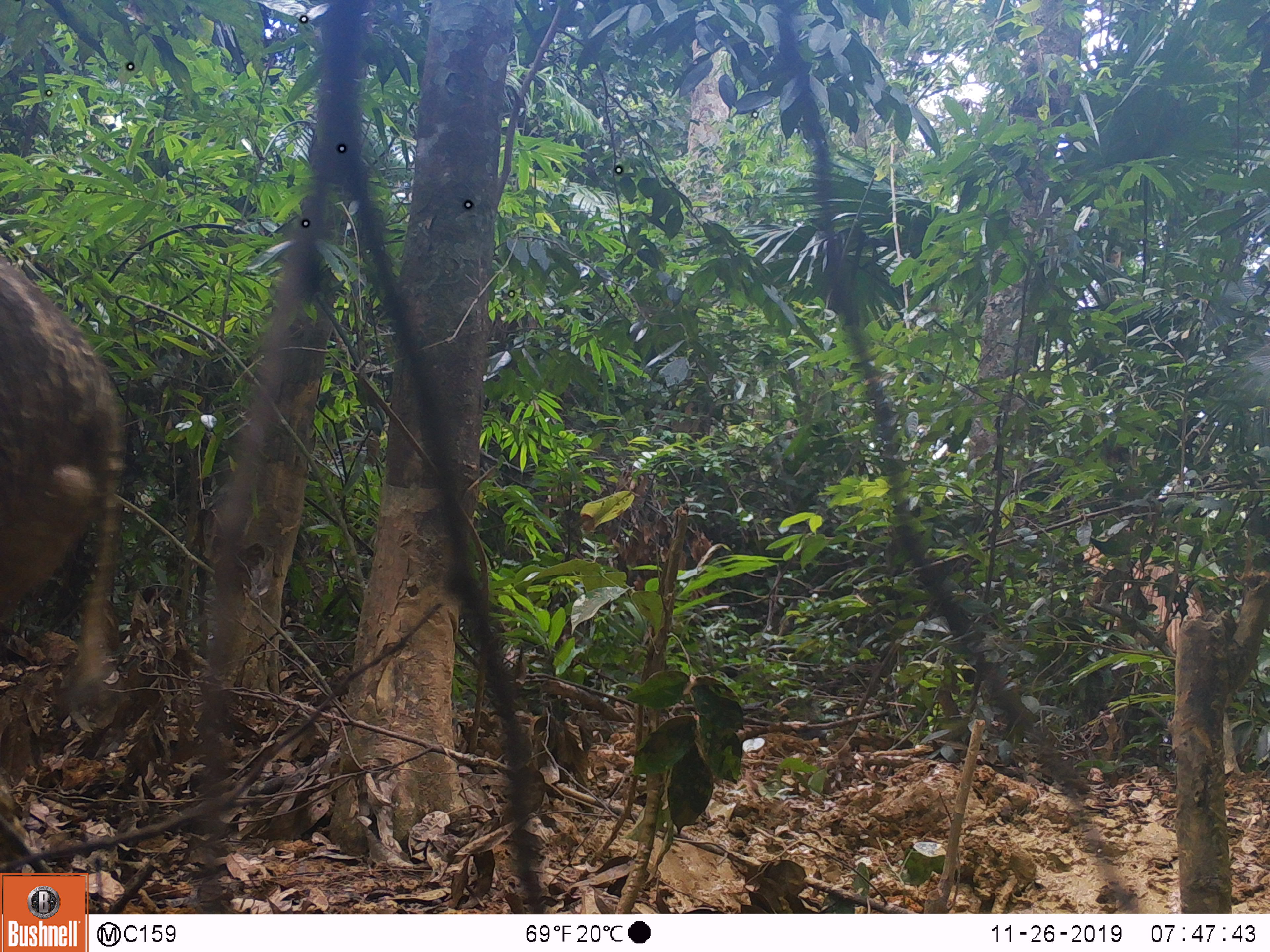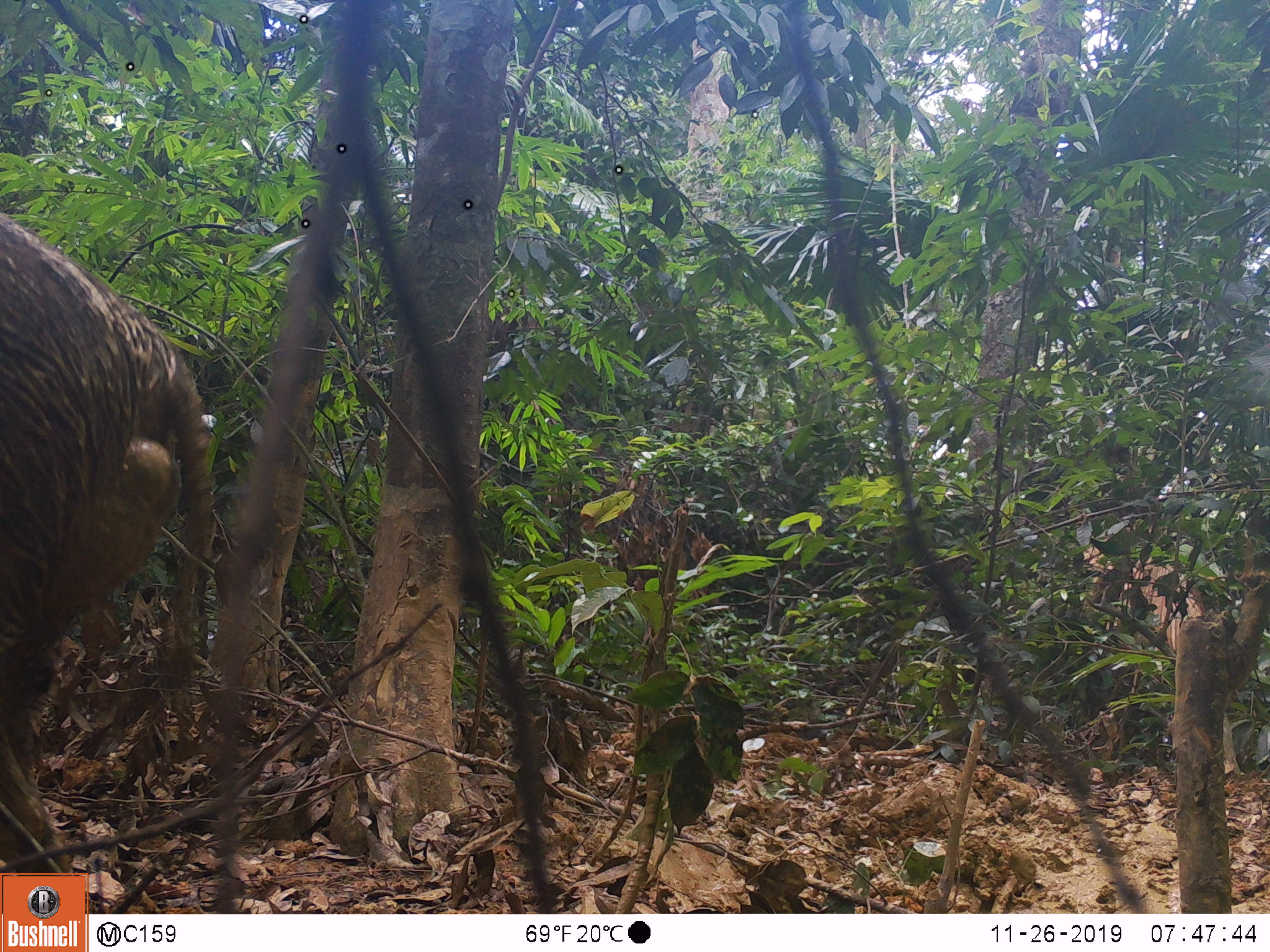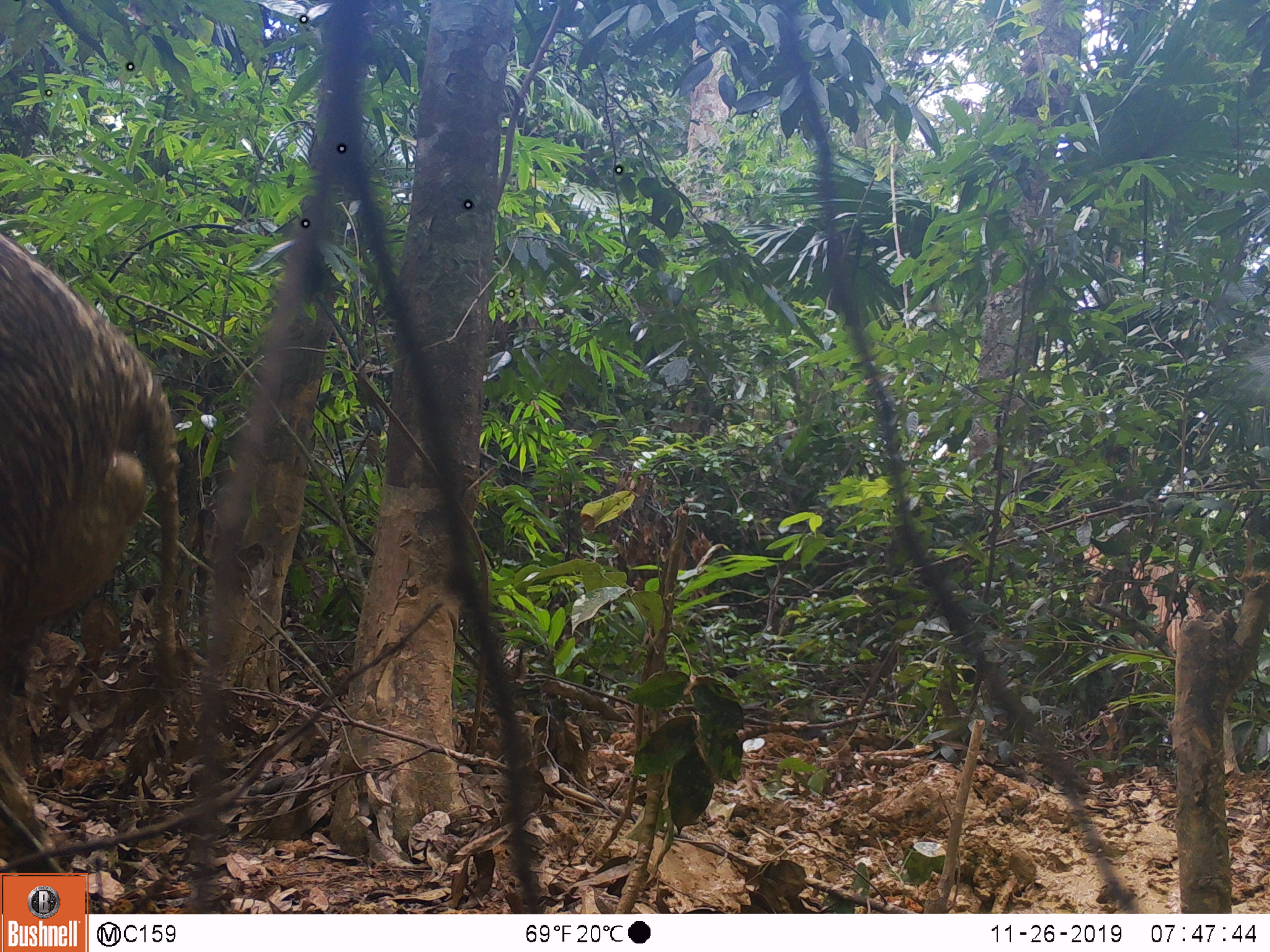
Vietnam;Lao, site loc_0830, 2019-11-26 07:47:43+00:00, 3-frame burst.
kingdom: Animalia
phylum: Chordata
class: Mammalia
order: Artiodactyla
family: Suidae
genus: Sus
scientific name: Sus scrofa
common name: eurasian wild pig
Eurasian wild pig (Sus scrofa). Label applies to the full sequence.